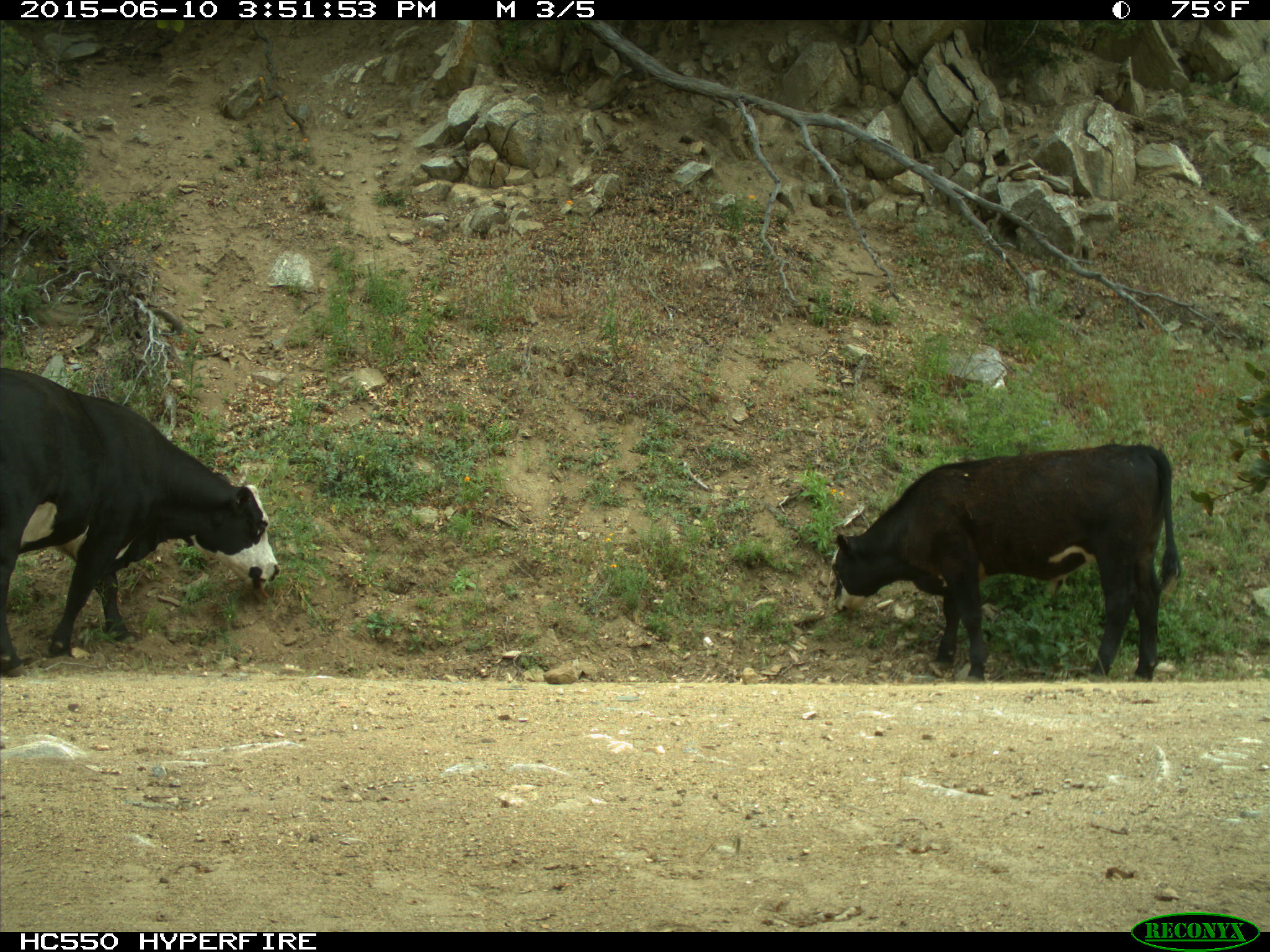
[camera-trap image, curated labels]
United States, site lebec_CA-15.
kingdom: Animalia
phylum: Chordata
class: Mammalia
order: Artiodactyla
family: Bovidae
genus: Bos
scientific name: Bos taurus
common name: domestic cow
Bos taurus (domestic cow).